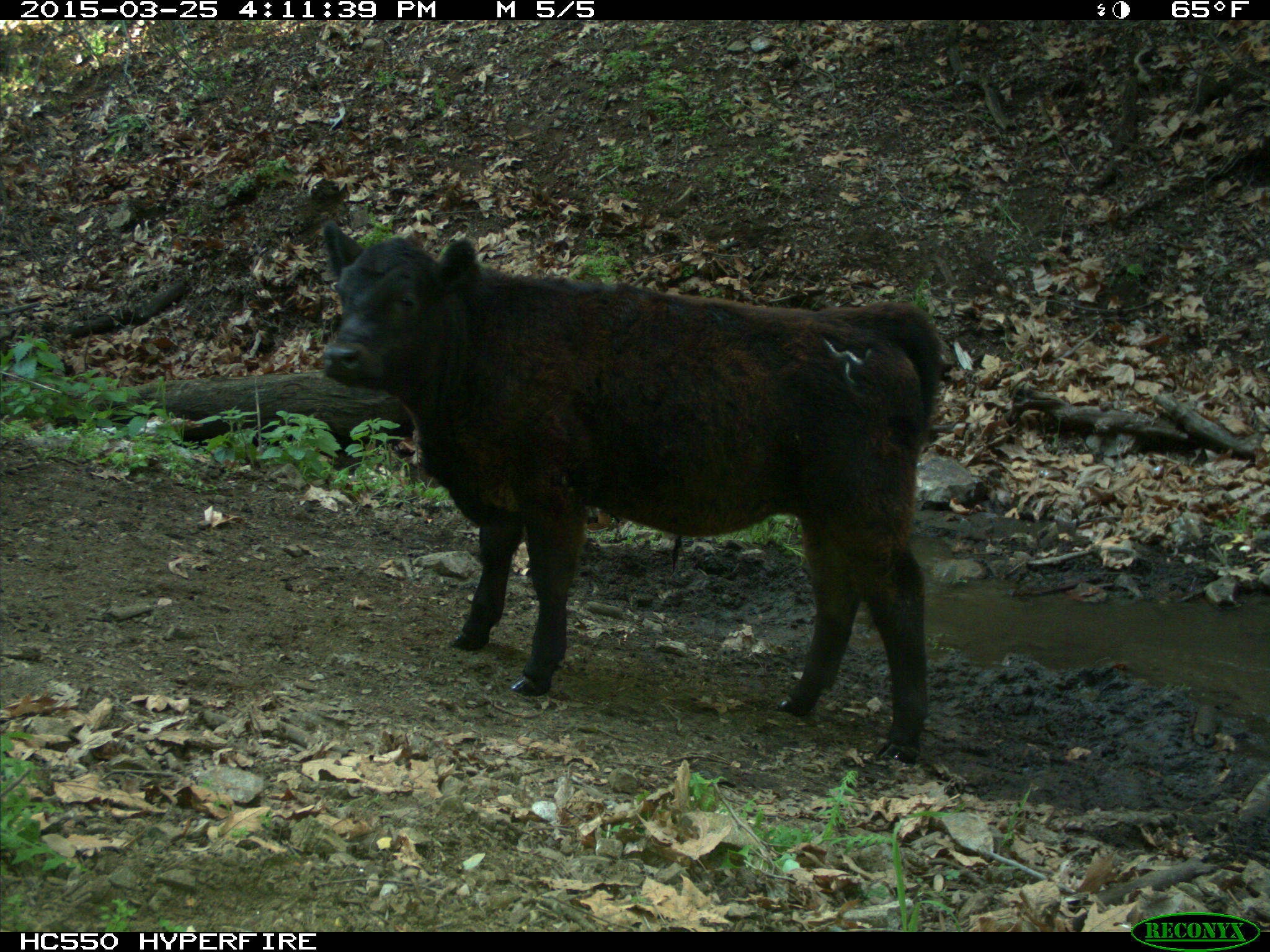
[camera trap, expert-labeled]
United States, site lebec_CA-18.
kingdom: Animalia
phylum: Chordata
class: Mammalia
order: Artiodactyla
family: Bovidae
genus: Bos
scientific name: Bos taurus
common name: domestic cow